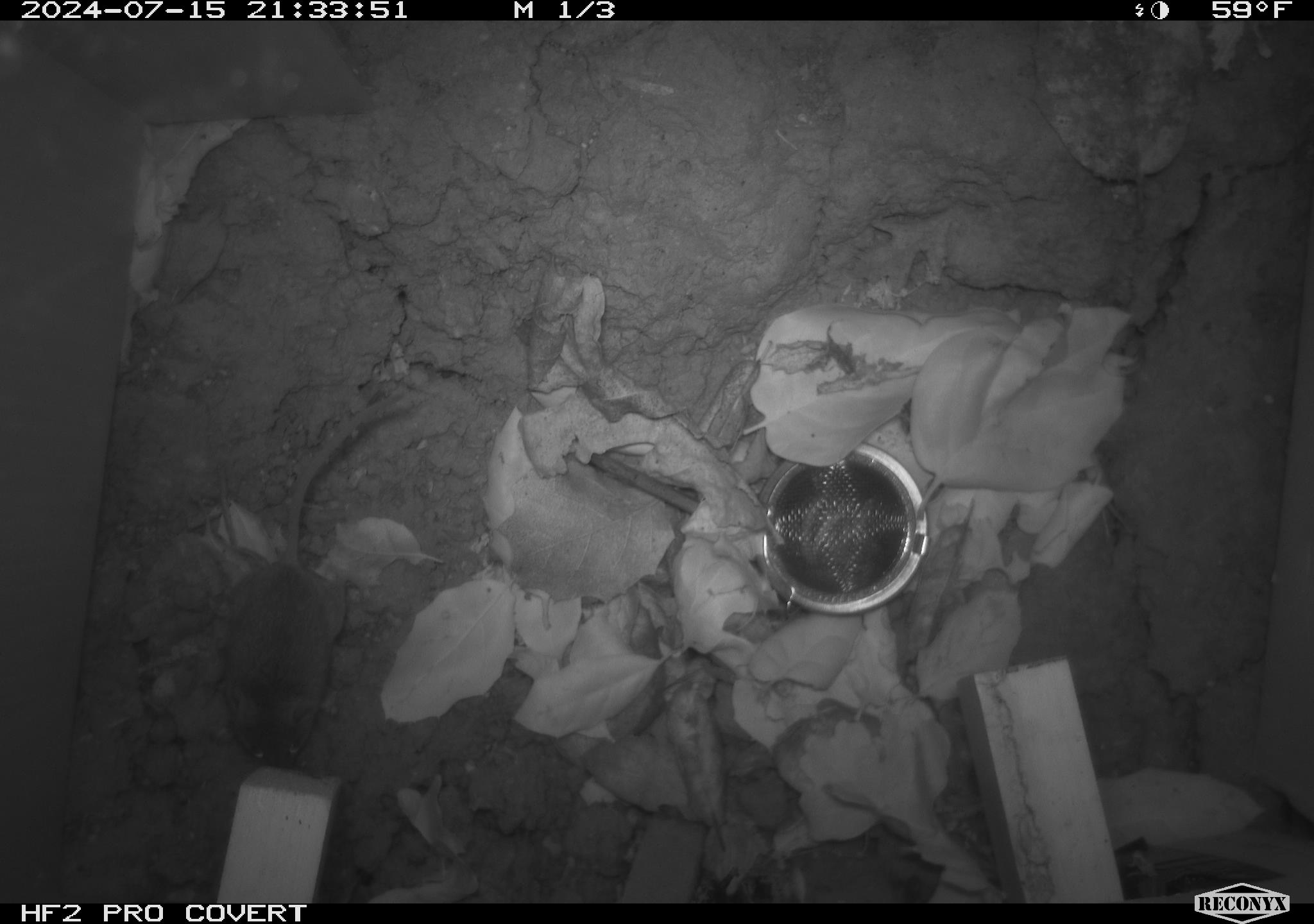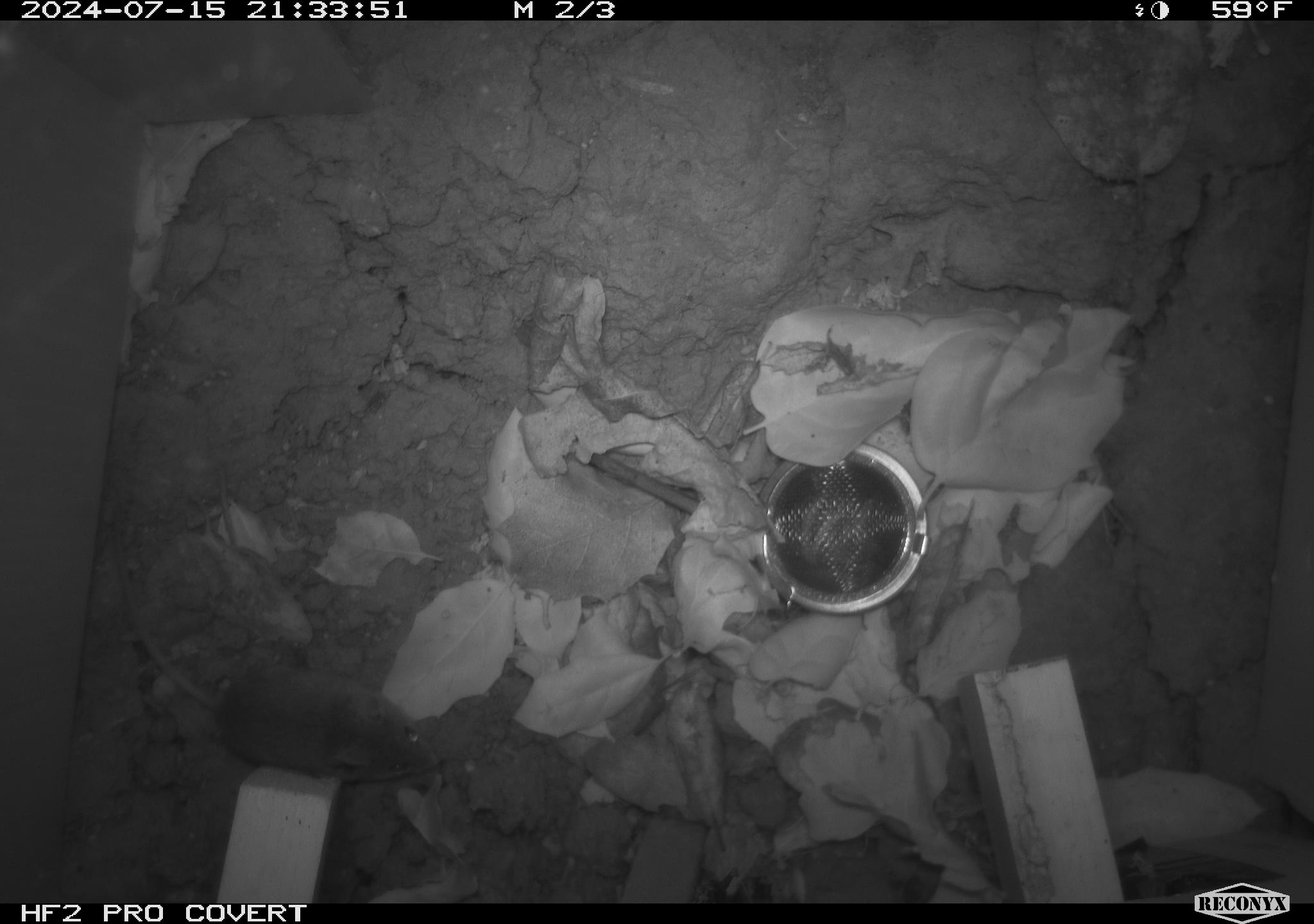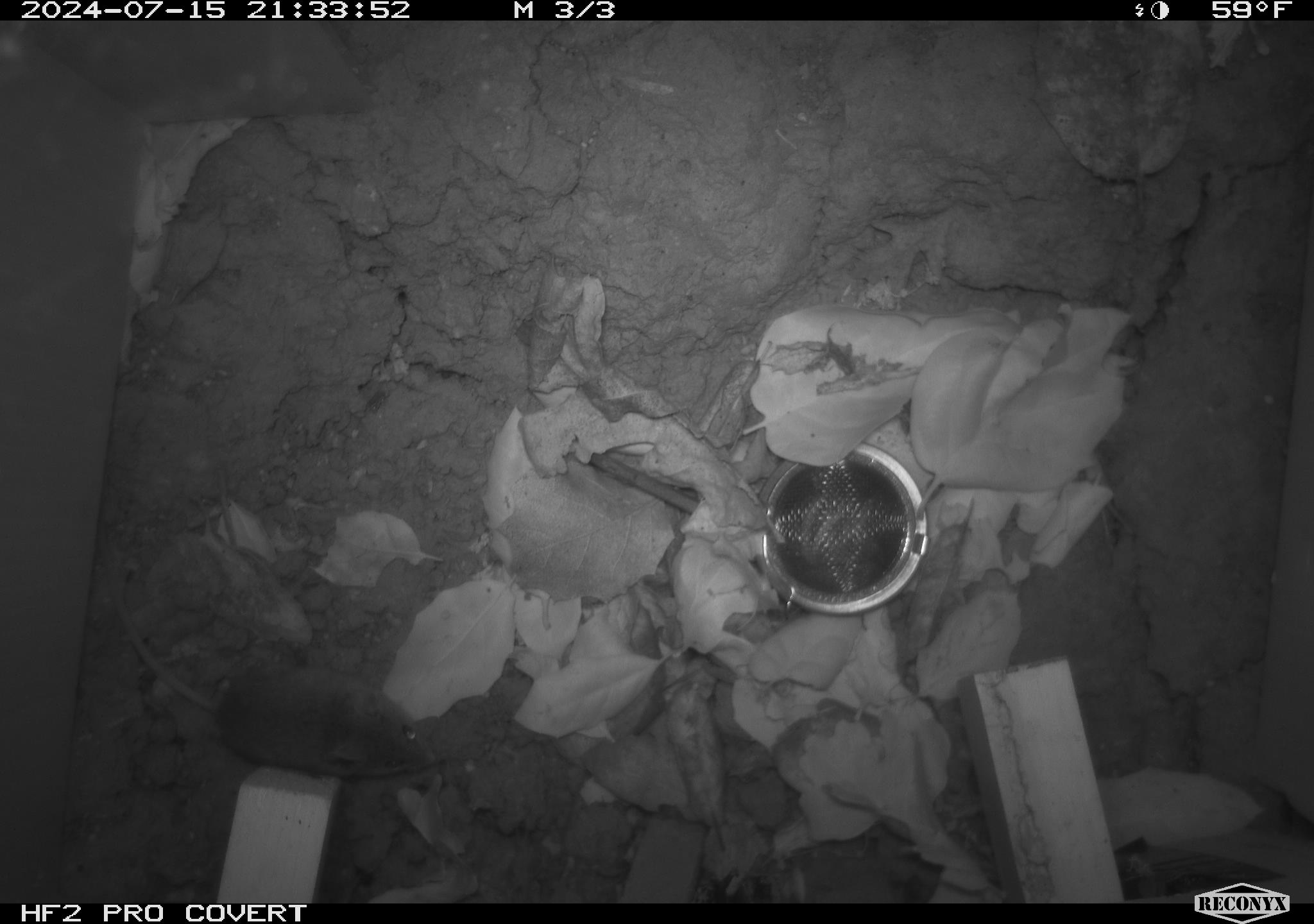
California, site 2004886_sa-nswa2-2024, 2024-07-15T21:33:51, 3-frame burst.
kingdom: Animalia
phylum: Chordata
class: Mammalia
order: Rodentia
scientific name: Rodentia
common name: rodent